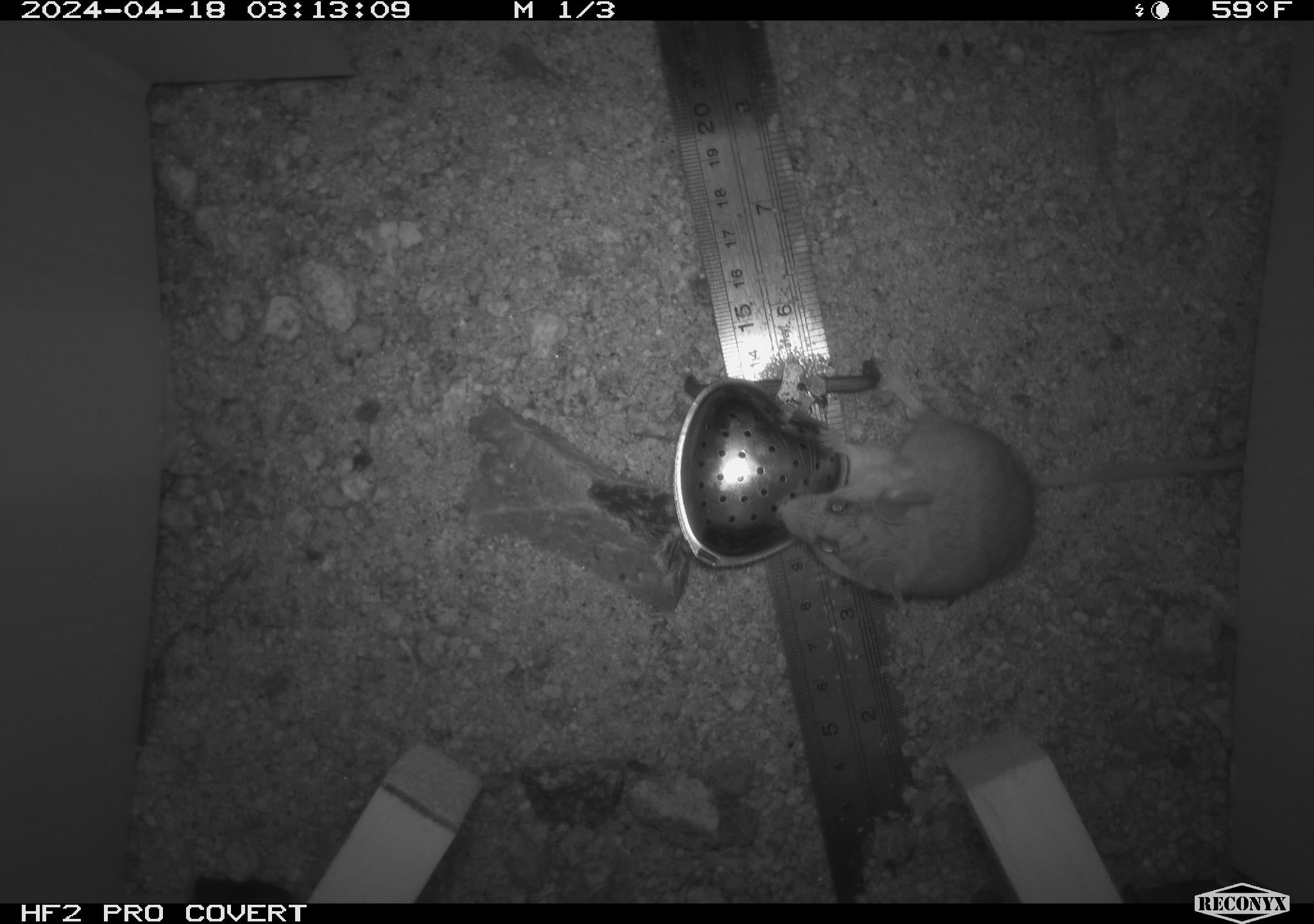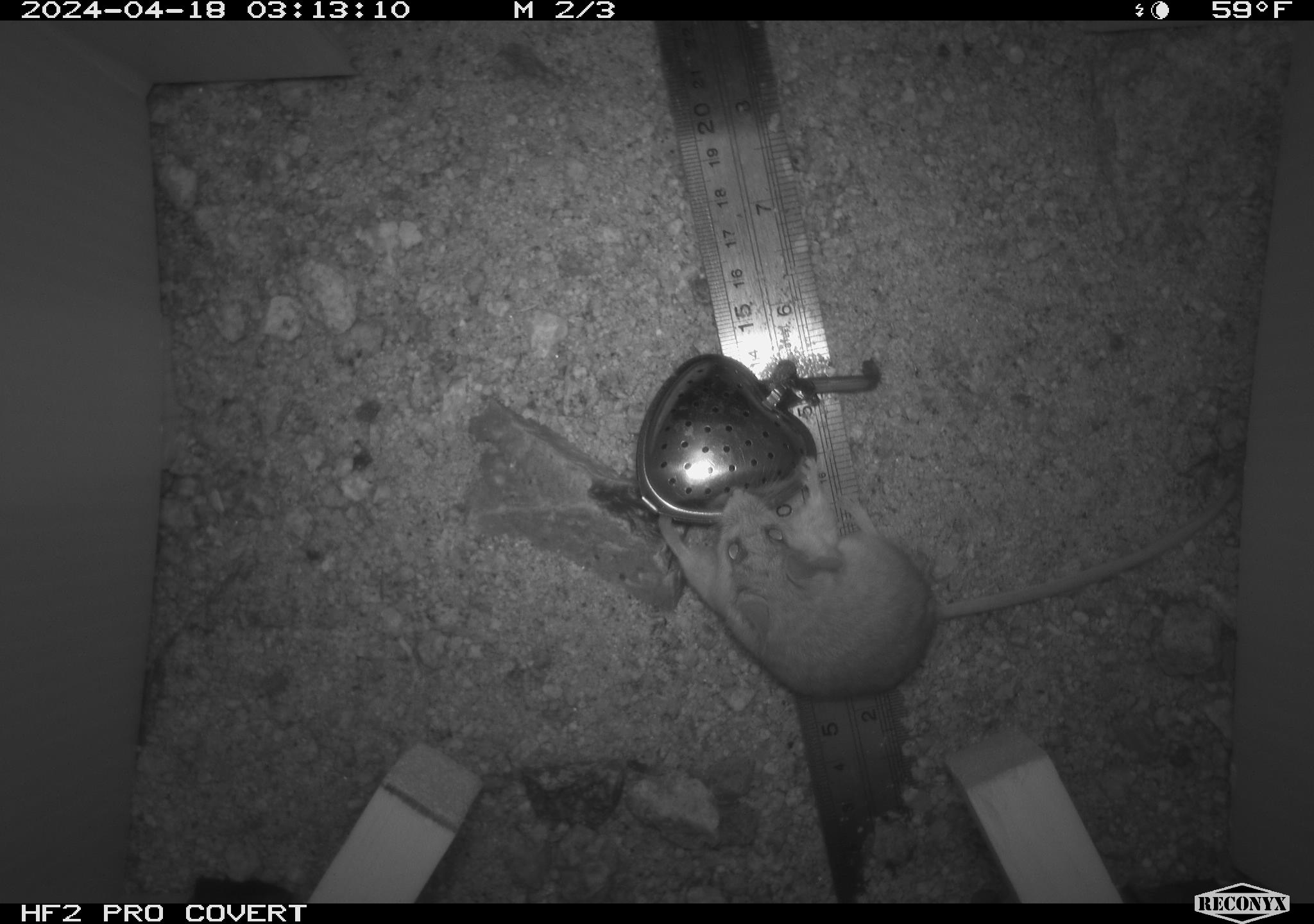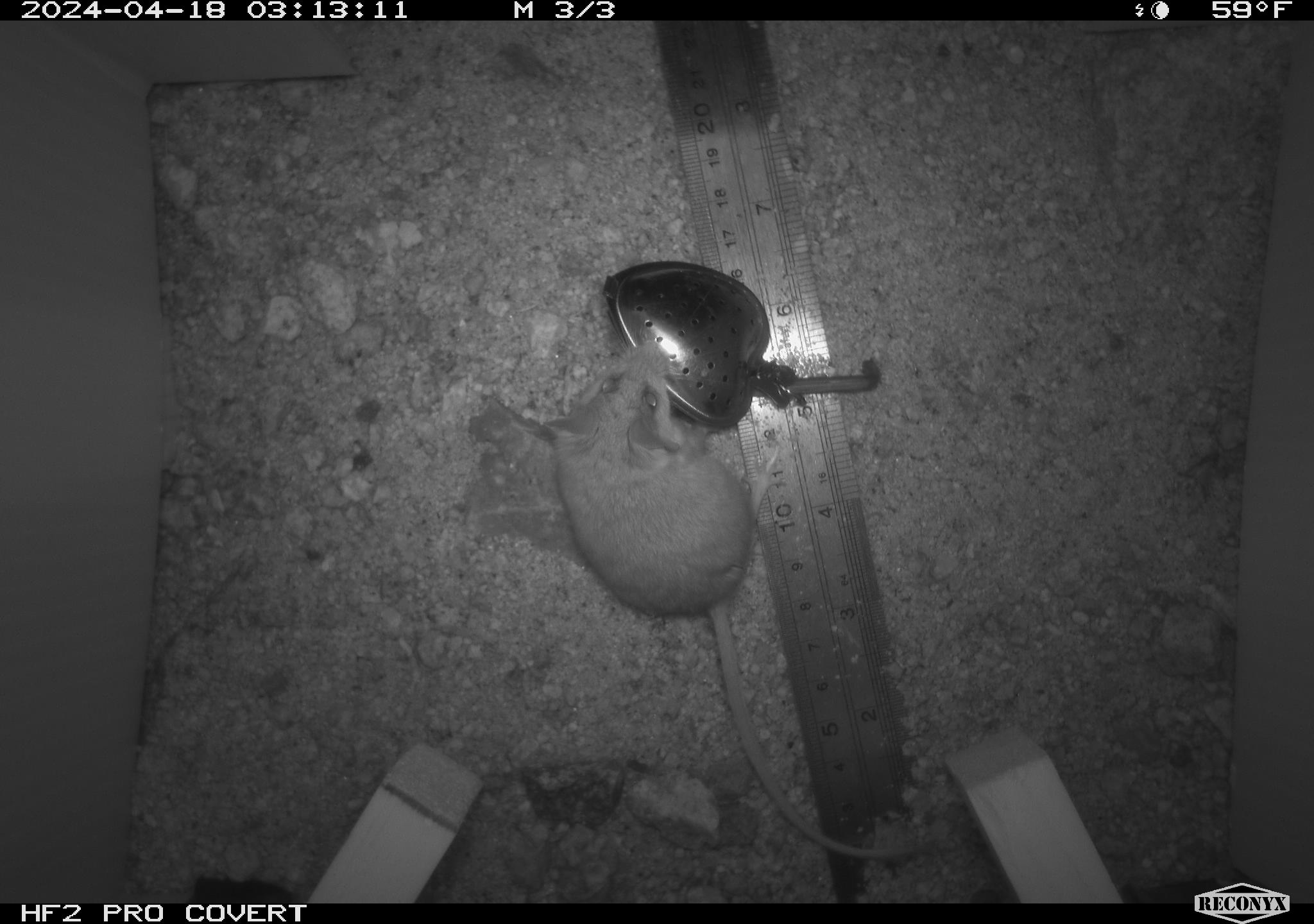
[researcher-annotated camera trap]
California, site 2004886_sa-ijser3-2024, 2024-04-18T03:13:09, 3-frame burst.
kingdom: Animalia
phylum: Chordata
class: Mammalia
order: Rodentia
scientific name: Rodentia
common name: mouse species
Mouse species (Rodentia).